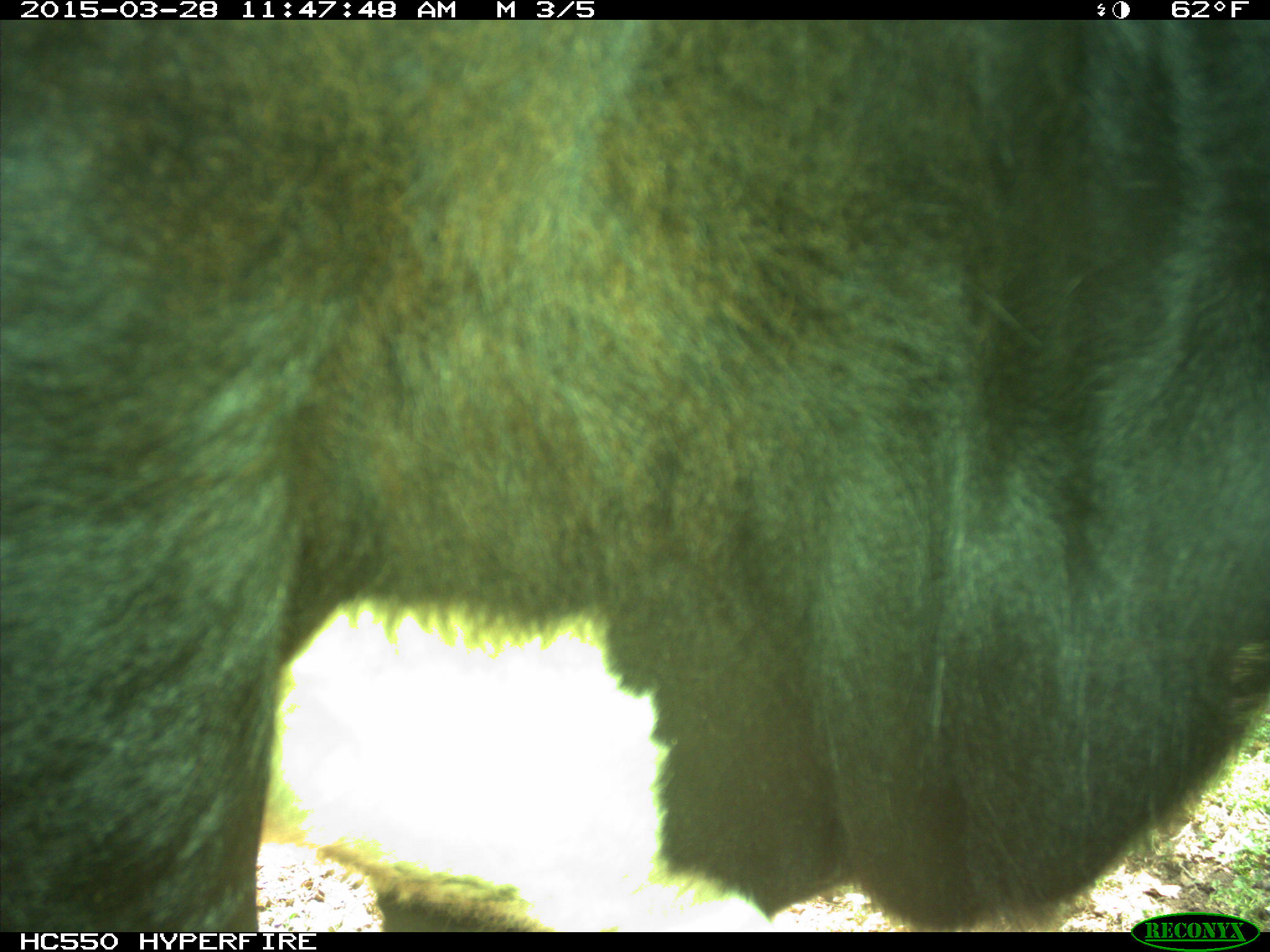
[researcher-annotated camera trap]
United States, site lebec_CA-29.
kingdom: Animalia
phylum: Chordata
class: Mammalia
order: Artiodactyla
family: Bovidae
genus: Bos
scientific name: Bos taurus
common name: domestic cow